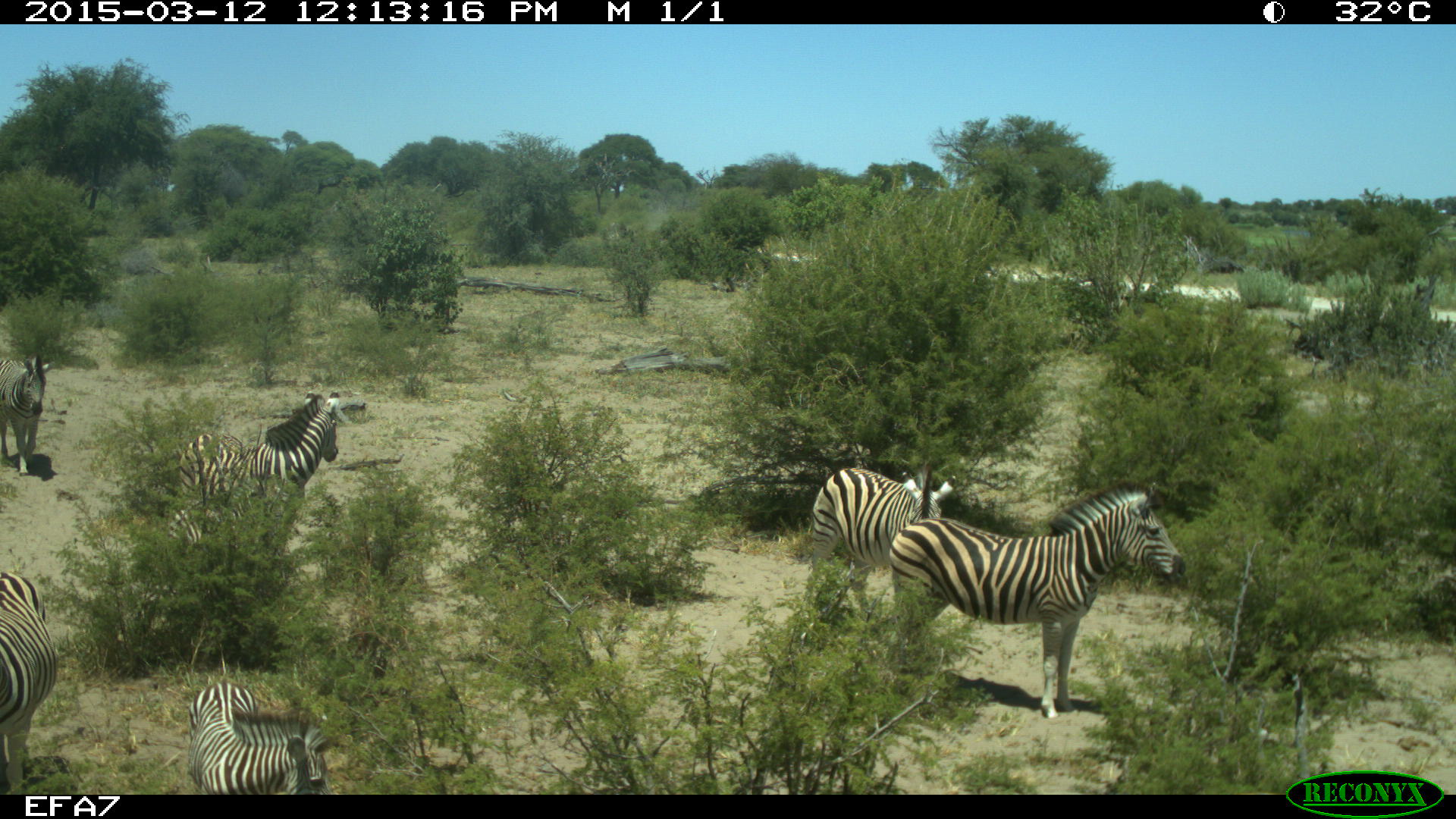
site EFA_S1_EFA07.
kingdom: Animalia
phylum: Chordata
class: Mammalia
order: Perissodactyla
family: Equidae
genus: Equus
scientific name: Equus quagga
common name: plains zebra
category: zebraplains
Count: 6.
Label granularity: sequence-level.